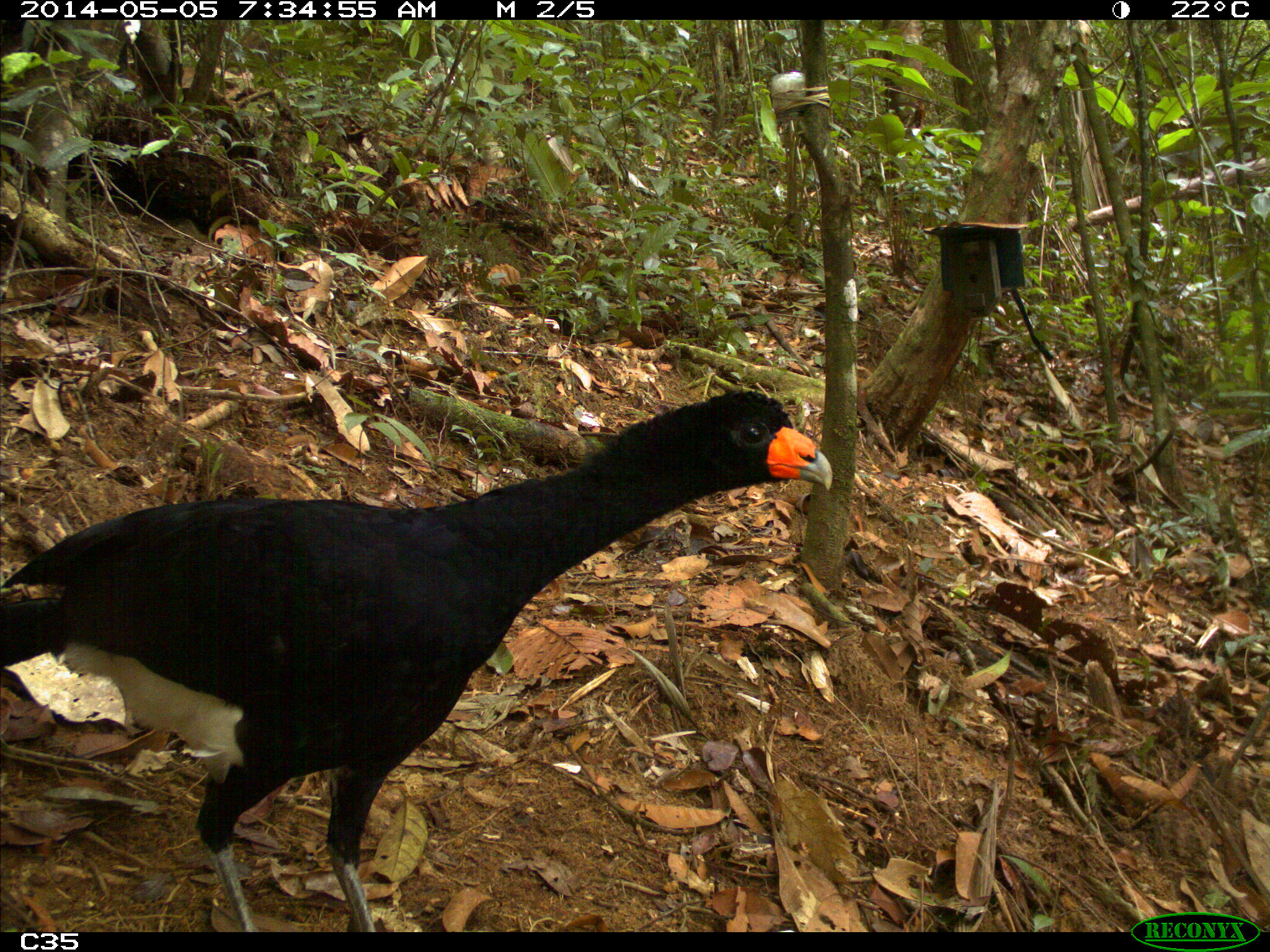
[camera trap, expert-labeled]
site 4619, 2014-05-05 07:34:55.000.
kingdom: Animalia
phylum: Chordata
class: Aves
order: Galliformes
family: Cracidae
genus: Crax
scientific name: Crax alector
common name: black curassow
Crax alector (black curassow), count 1, age adult.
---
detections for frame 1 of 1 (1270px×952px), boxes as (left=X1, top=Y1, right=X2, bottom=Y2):
crax alector: (left=0, top=387, right=832, bottom=930)